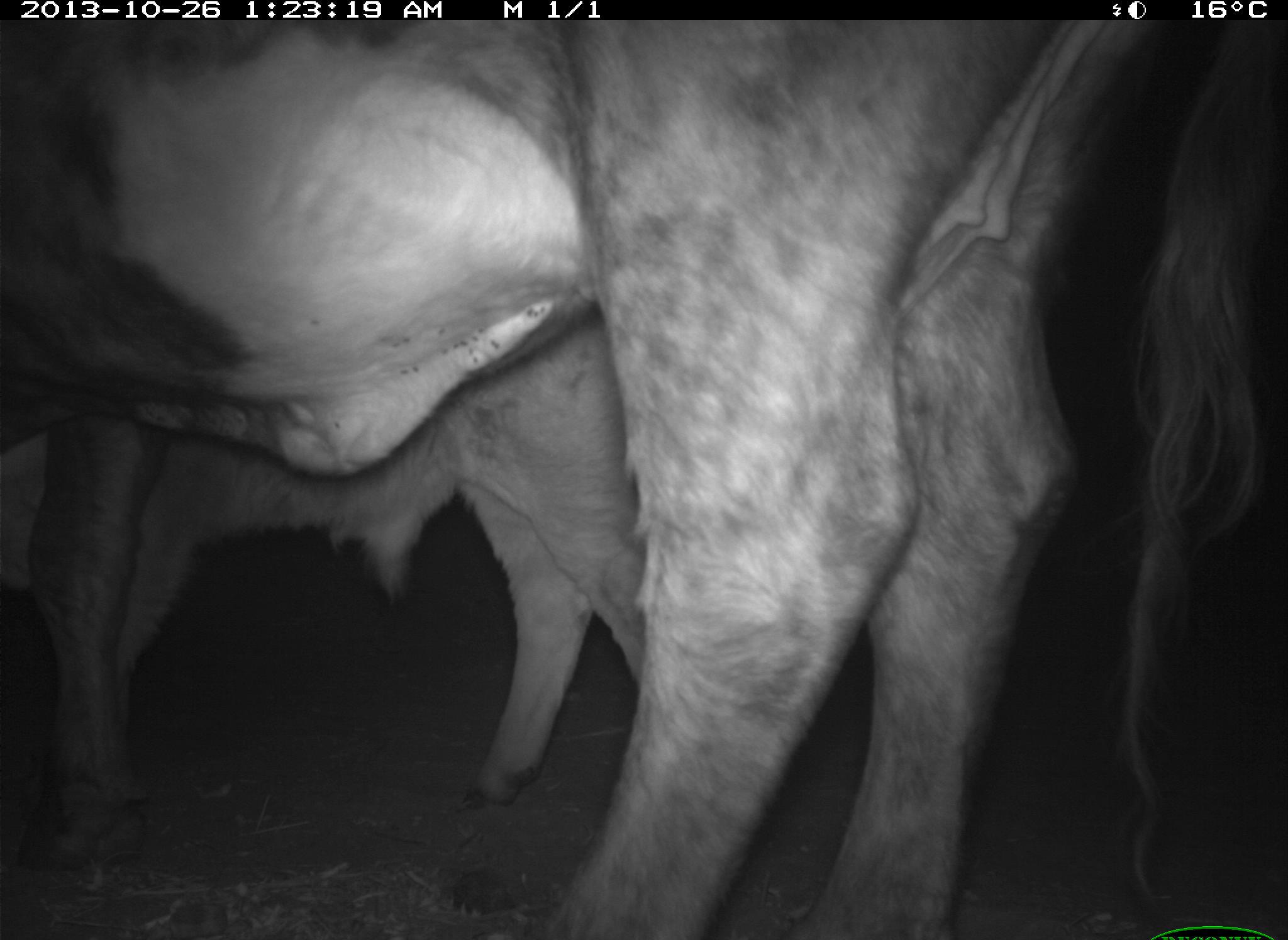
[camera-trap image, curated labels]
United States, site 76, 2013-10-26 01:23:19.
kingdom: Animalia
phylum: Chordata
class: Mammalia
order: Artiodactyla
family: Bovidae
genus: Bos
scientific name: Bos taurus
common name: cow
Cow (Bos taurus).